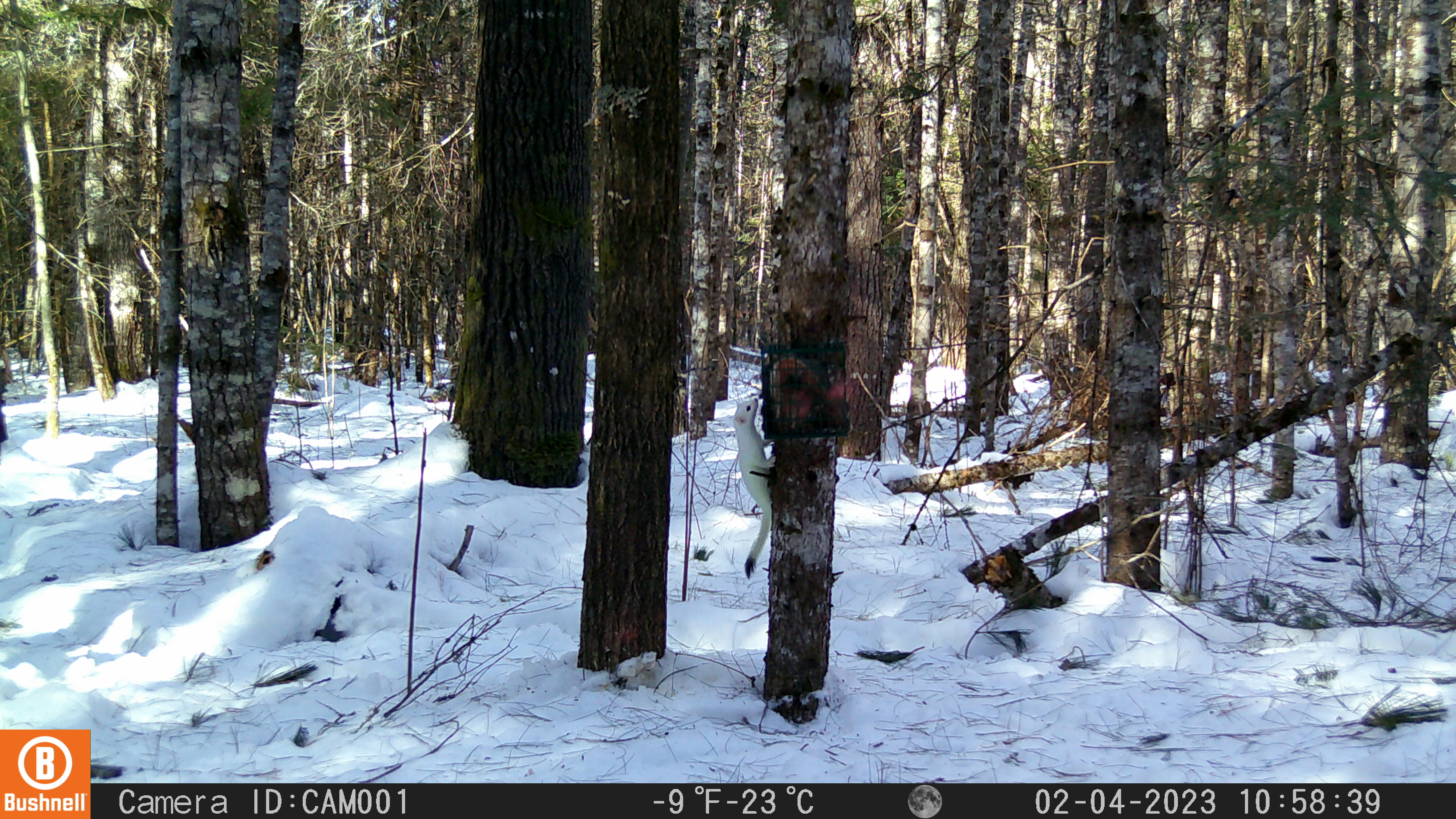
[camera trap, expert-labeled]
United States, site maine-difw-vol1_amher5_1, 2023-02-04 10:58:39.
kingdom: Animalia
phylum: Chordata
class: Mammalia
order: Carnivora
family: Mustelidae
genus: Neogale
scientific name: Neogale frenata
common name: long-tailed weasel